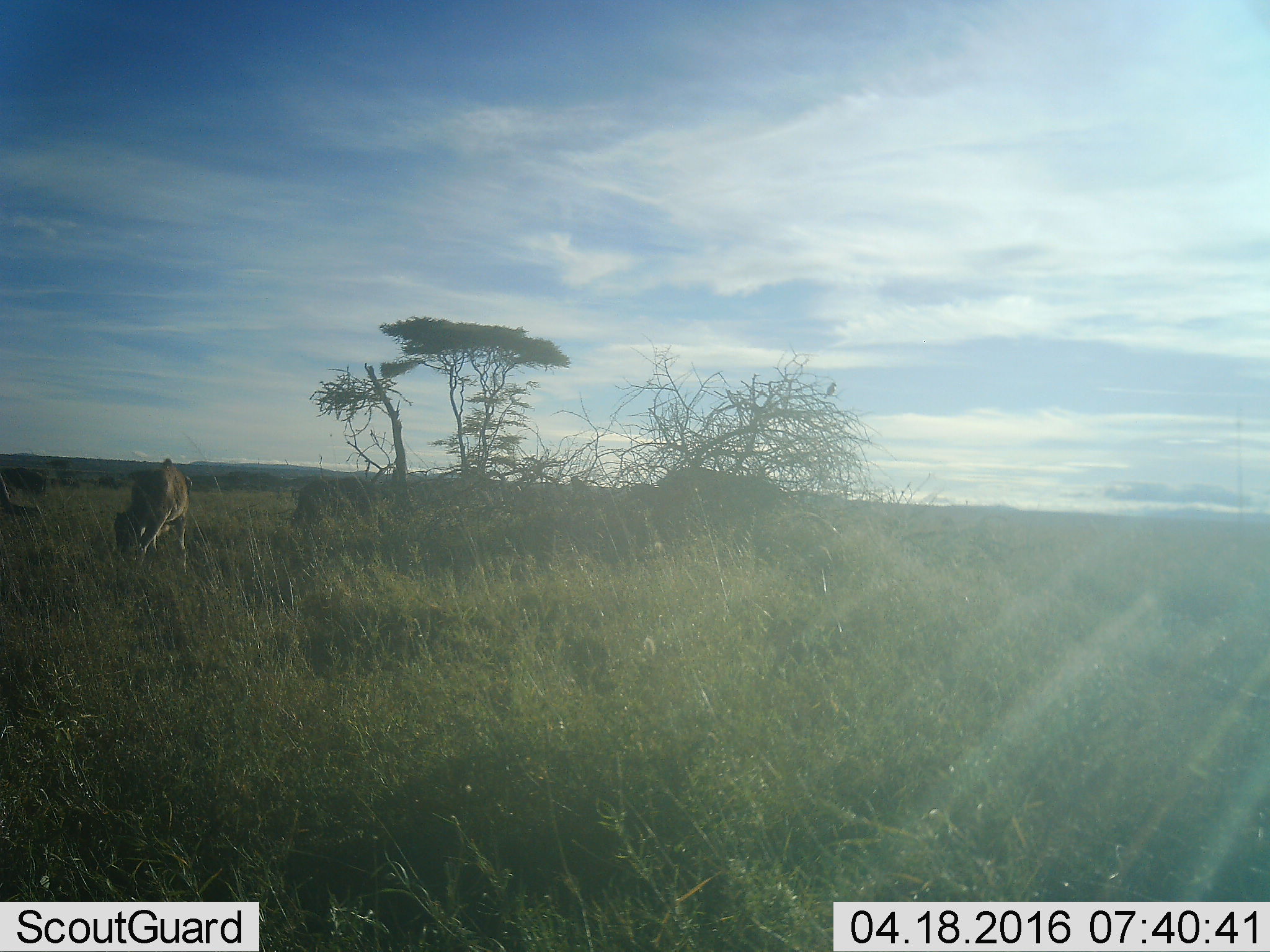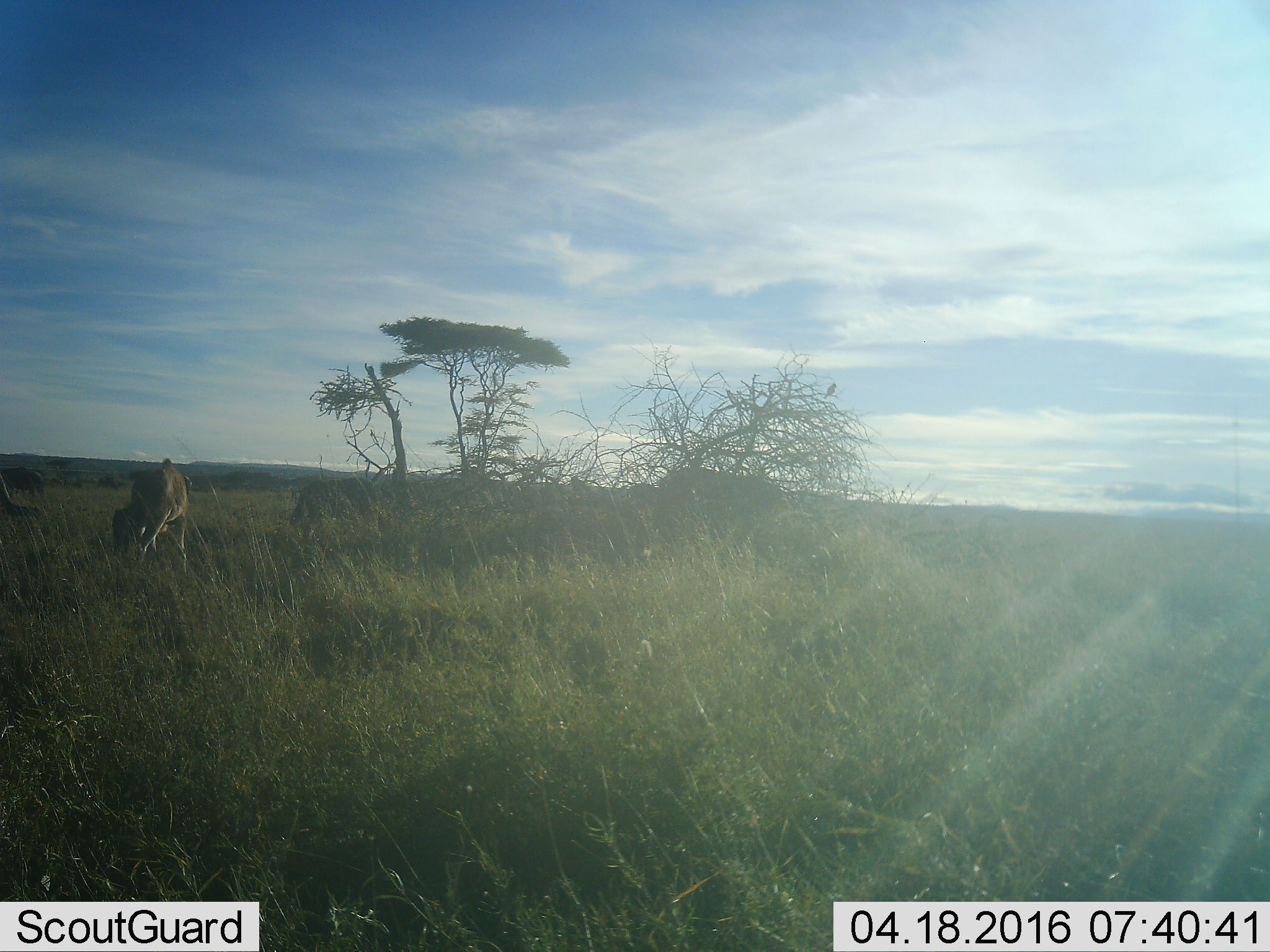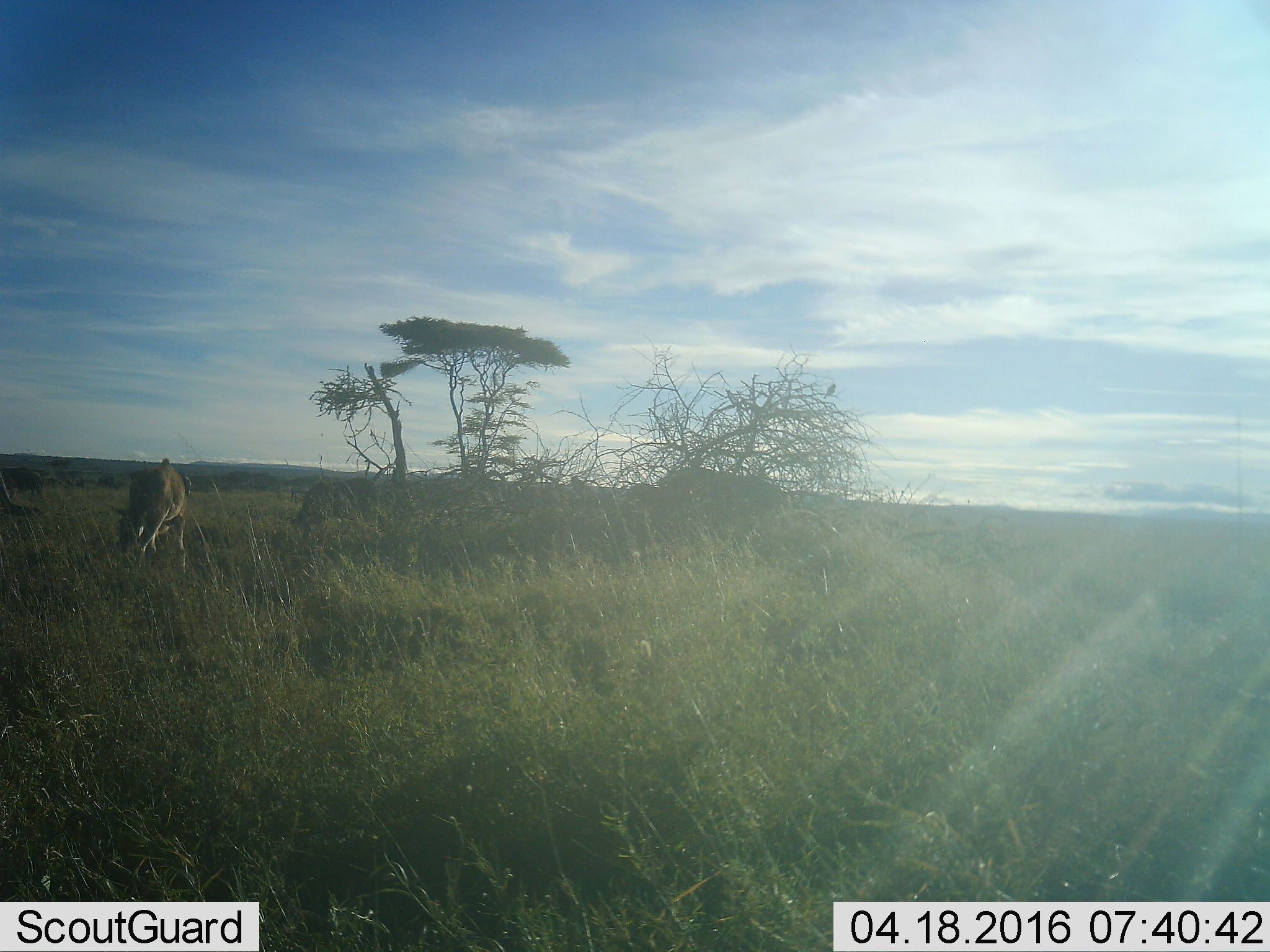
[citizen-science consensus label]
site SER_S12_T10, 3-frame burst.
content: unidentified animal